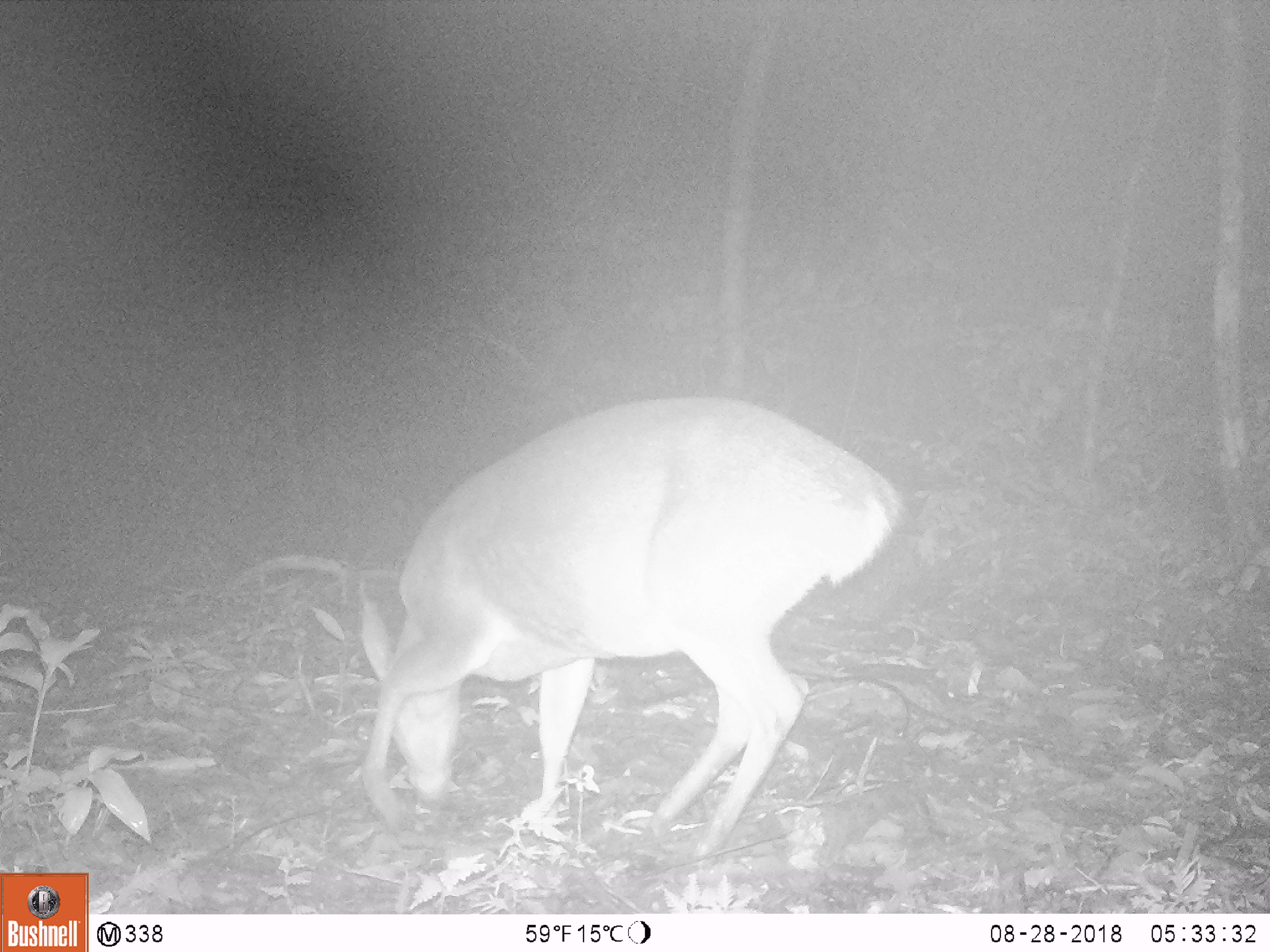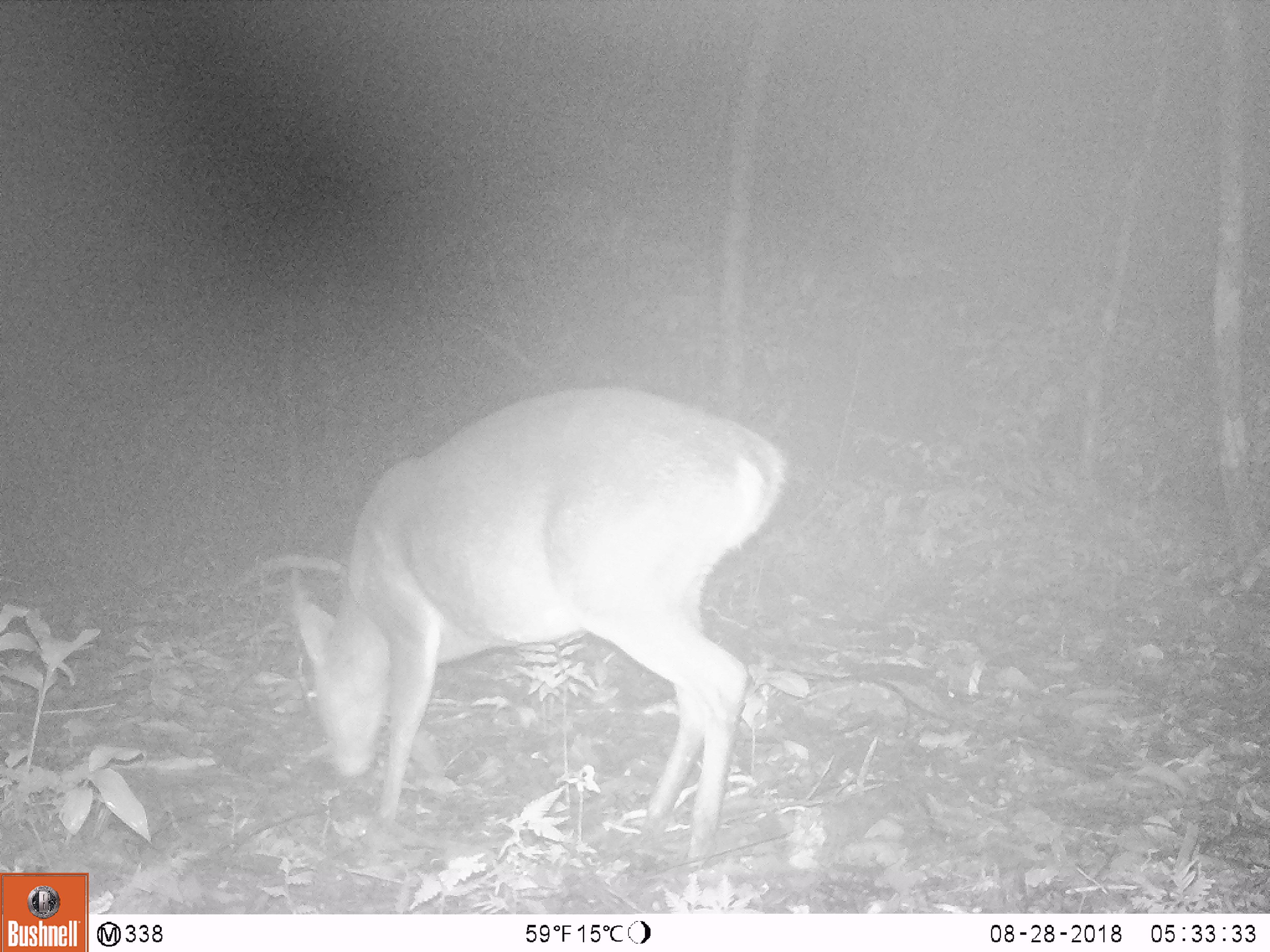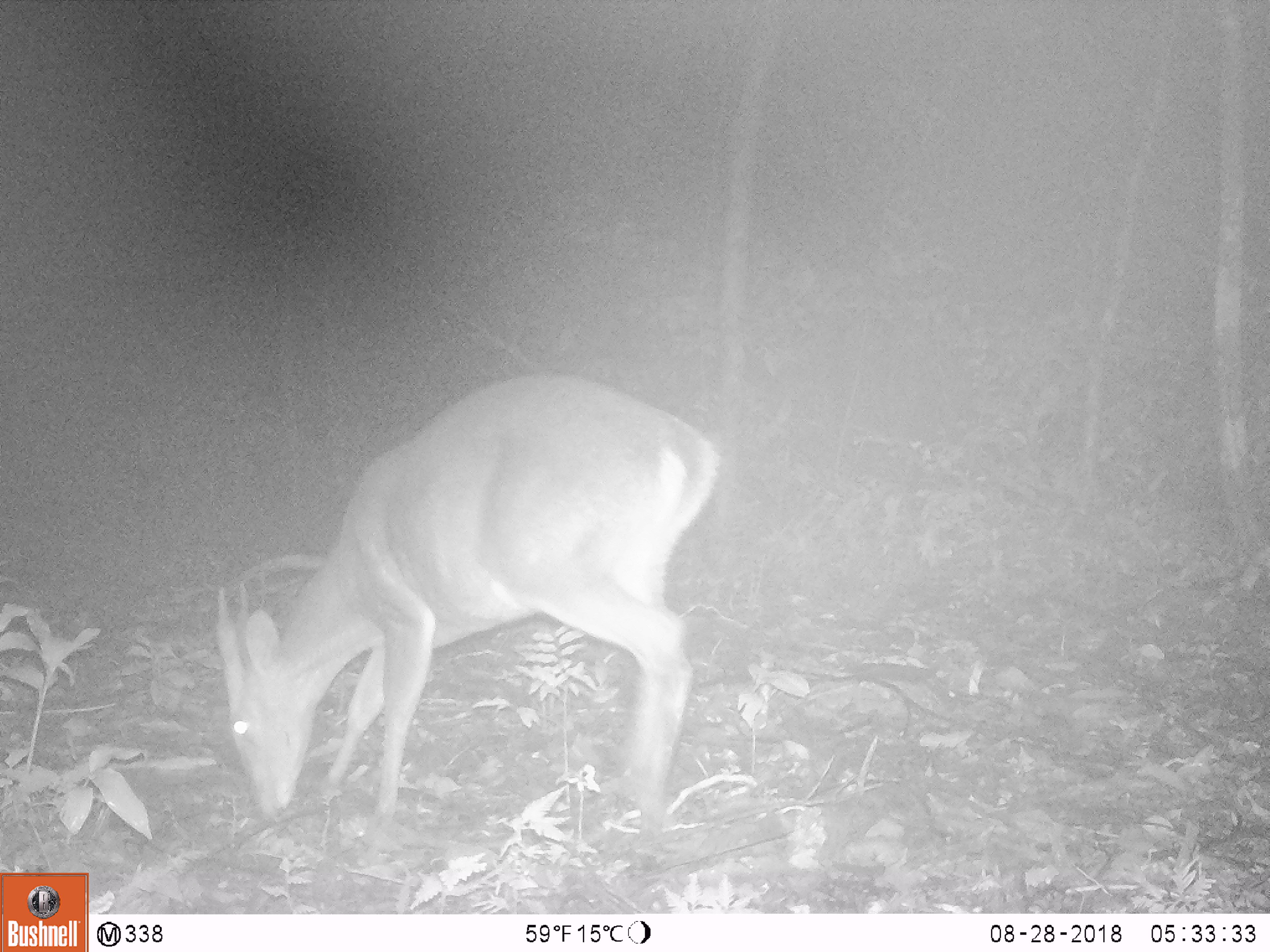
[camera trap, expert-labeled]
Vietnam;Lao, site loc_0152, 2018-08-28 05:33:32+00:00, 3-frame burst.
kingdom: Animalia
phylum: Chordata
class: Mammalia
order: Artiodactyla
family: Cervidae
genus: Muntiacus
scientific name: Muntiacus vuquangensis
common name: large-antlered muntjac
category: large antlered muntjac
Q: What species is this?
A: Large antlered muntjac (large-antlered muntjac) (Muntiacus vuquangensis).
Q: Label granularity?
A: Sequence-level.